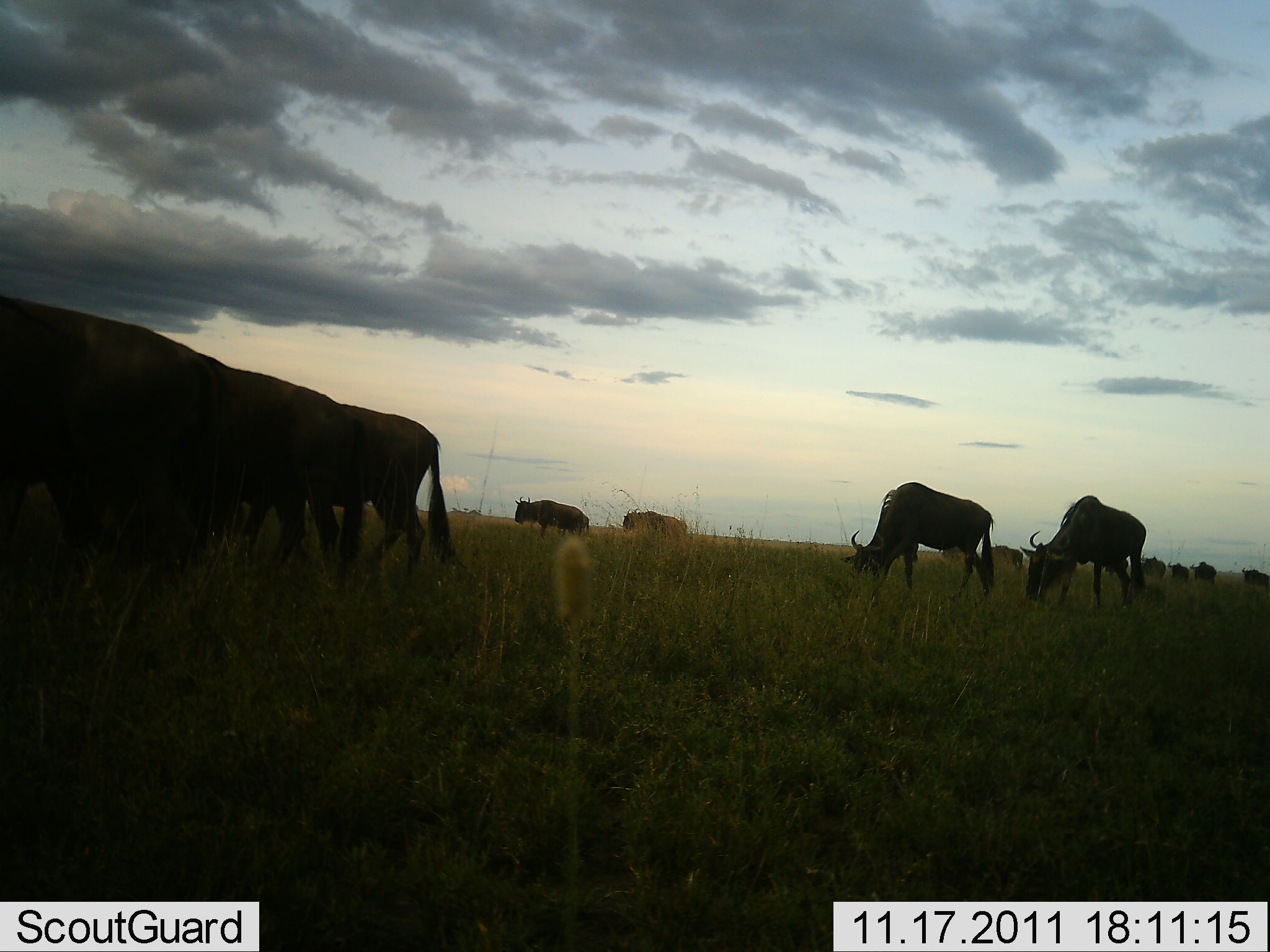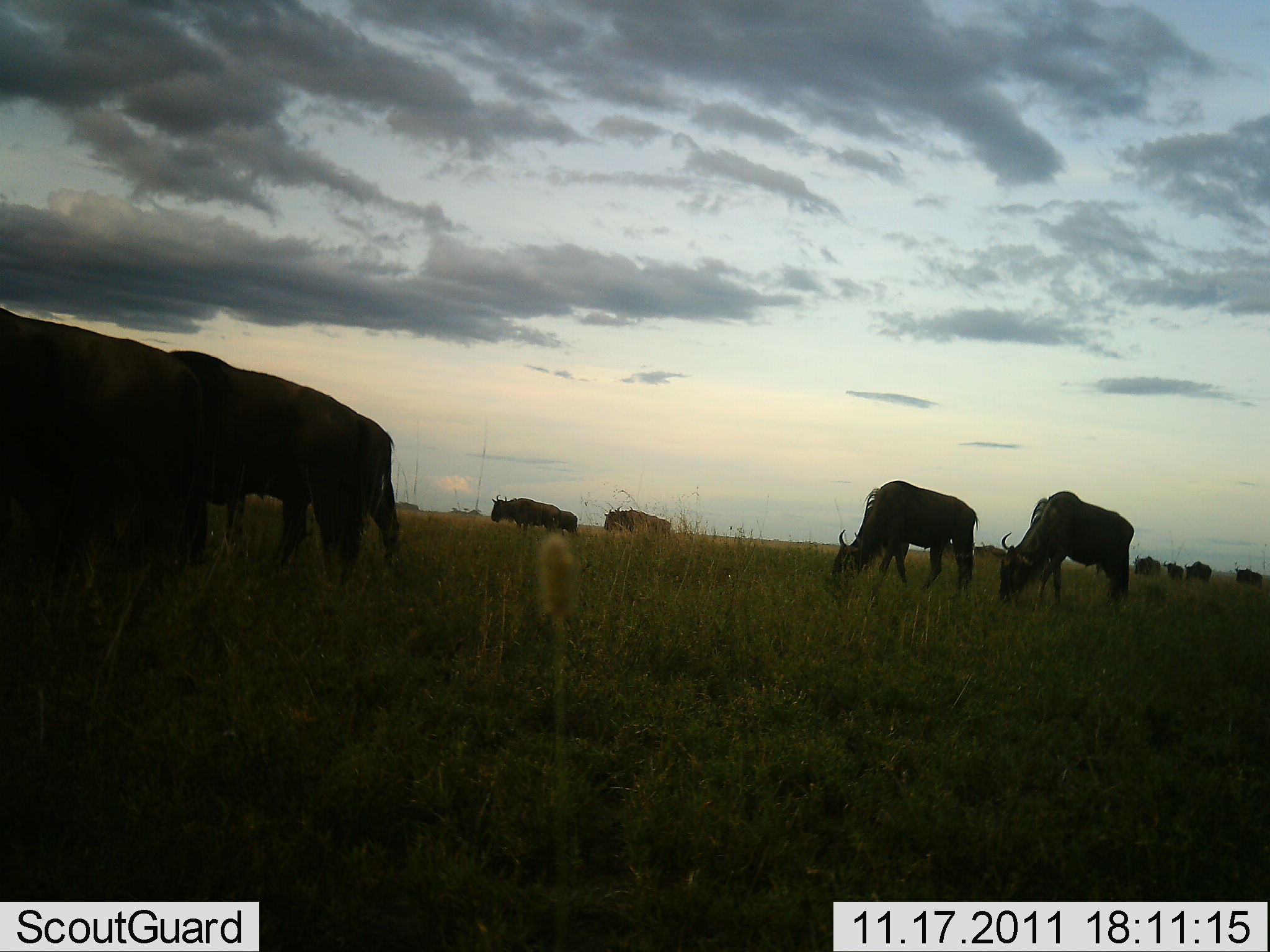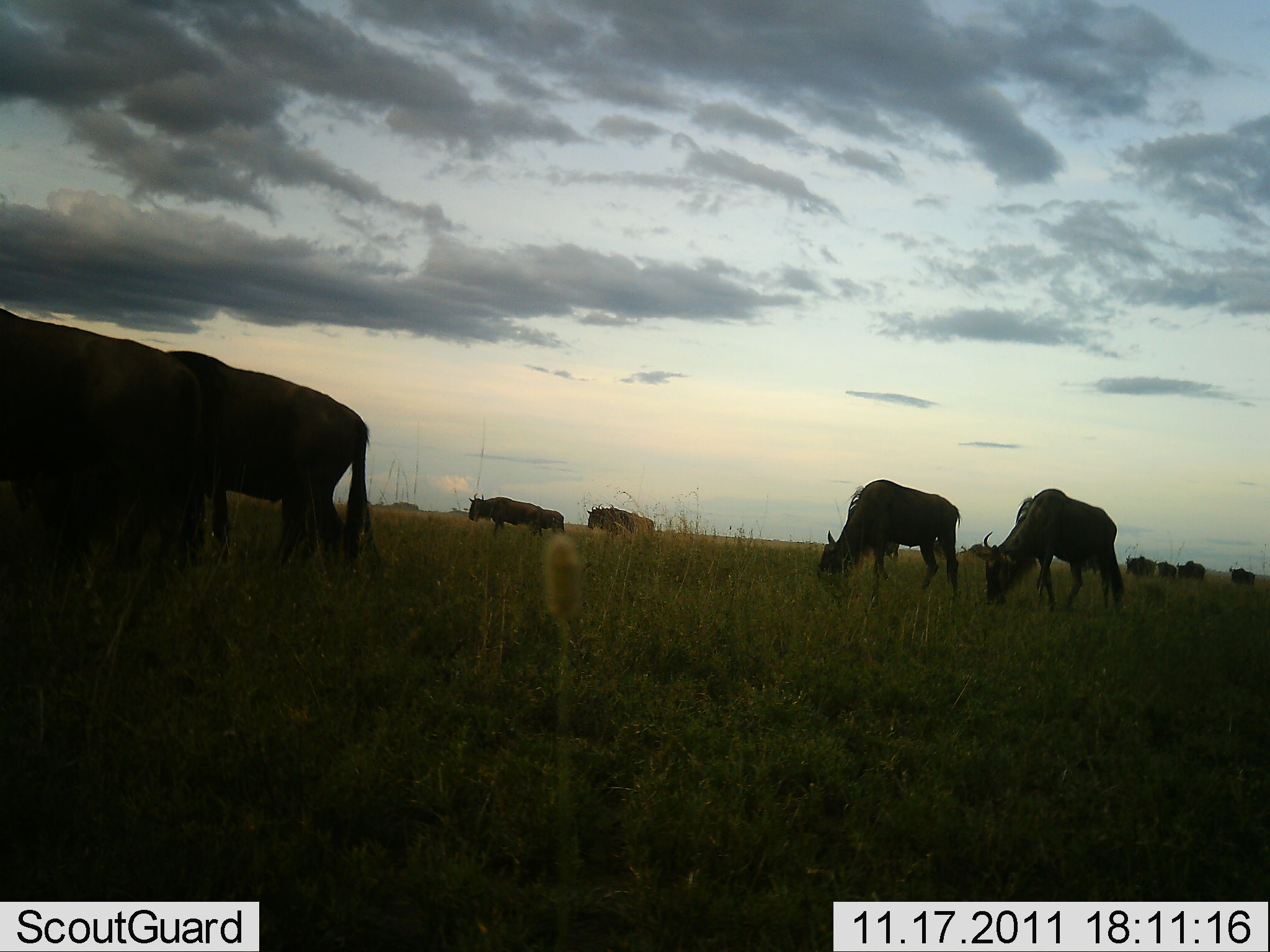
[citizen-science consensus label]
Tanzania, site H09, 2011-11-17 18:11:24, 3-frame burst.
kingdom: Animalia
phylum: Chordata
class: Mammalia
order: Artiodactyla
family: Bovidae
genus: Connochaetes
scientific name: Connochaetes taurinus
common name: blue wildebeest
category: wildebeest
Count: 11-50.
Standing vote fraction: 0%.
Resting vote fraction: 0%.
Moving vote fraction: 50%.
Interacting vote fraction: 0%.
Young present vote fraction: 0%.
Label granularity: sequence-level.